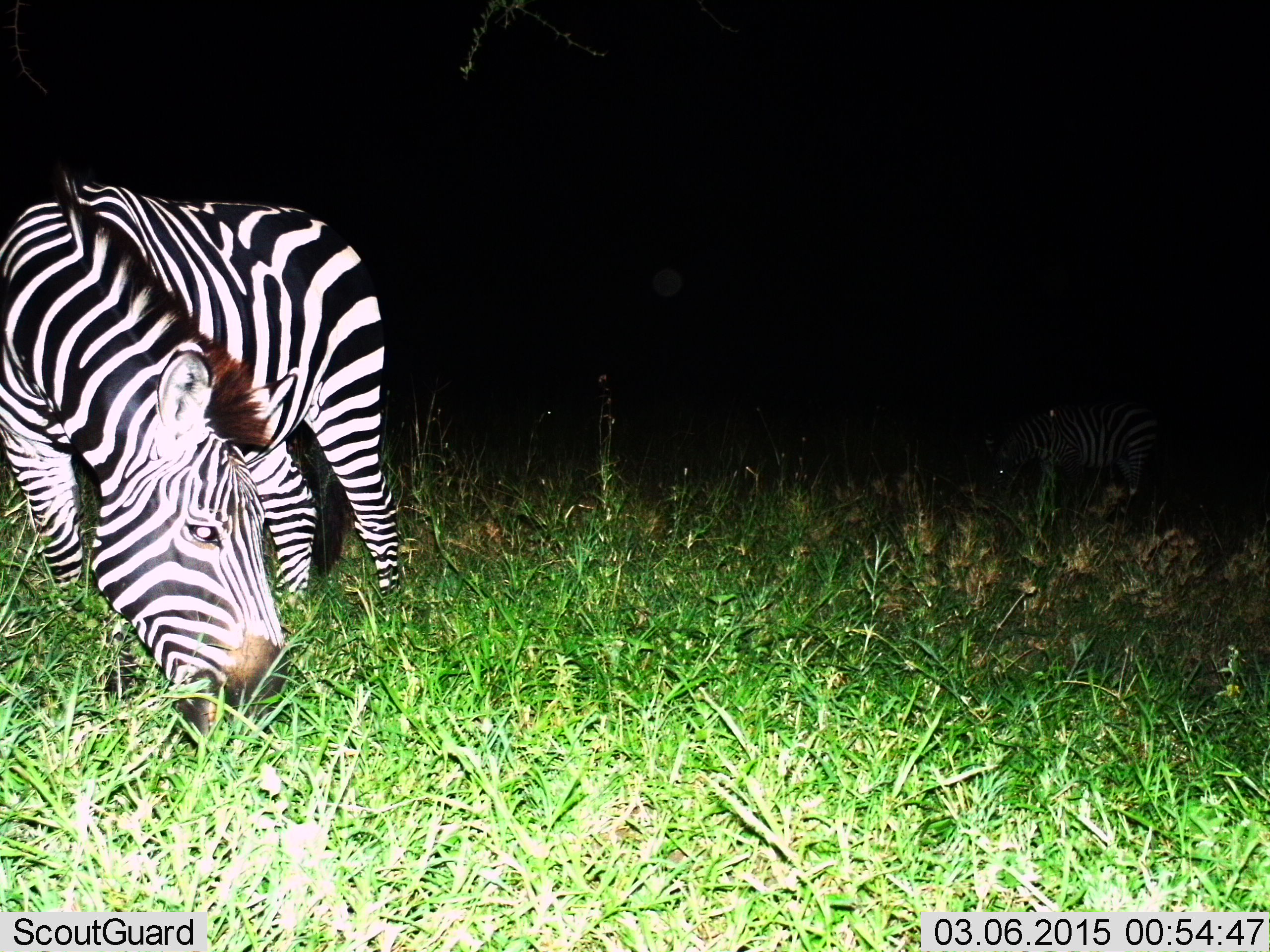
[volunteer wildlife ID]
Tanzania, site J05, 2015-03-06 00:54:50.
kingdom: Animalia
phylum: Chordata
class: Mammalia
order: Perissodactyla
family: Equidae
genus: Equus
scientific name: Equus quagga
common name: plains zebra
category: zebra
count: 2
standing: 30%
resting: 0%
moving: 0%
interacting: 0%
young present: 0%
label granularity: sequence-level